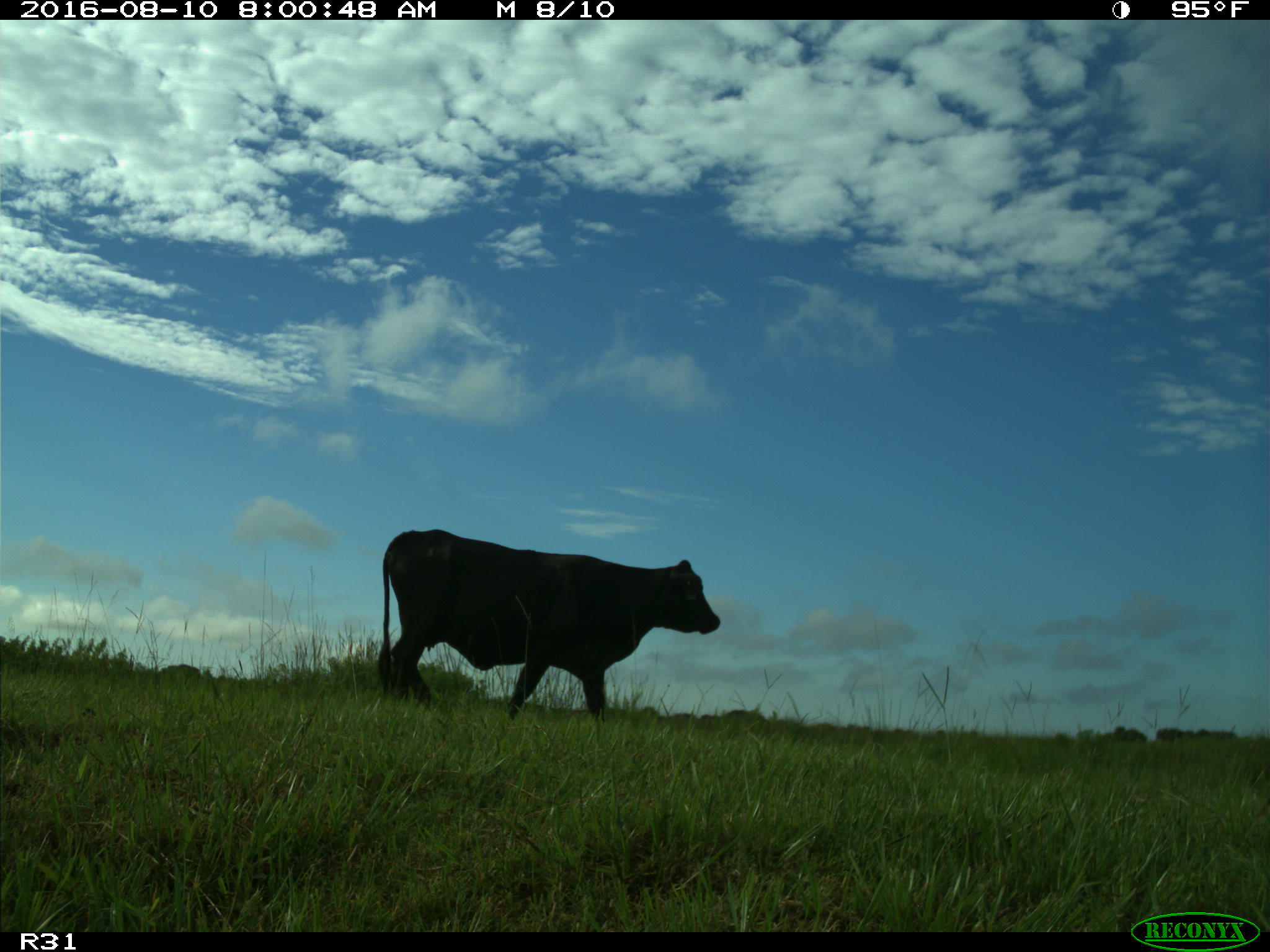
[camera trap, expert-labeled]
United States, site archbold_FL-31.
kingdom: Animalia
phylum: Chordata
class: Mammalia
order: Artiodactyla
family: Bovidae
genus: Bos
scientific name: Bos taurus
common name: domestic cow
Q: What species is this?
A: Bos taurus (domestic cow).